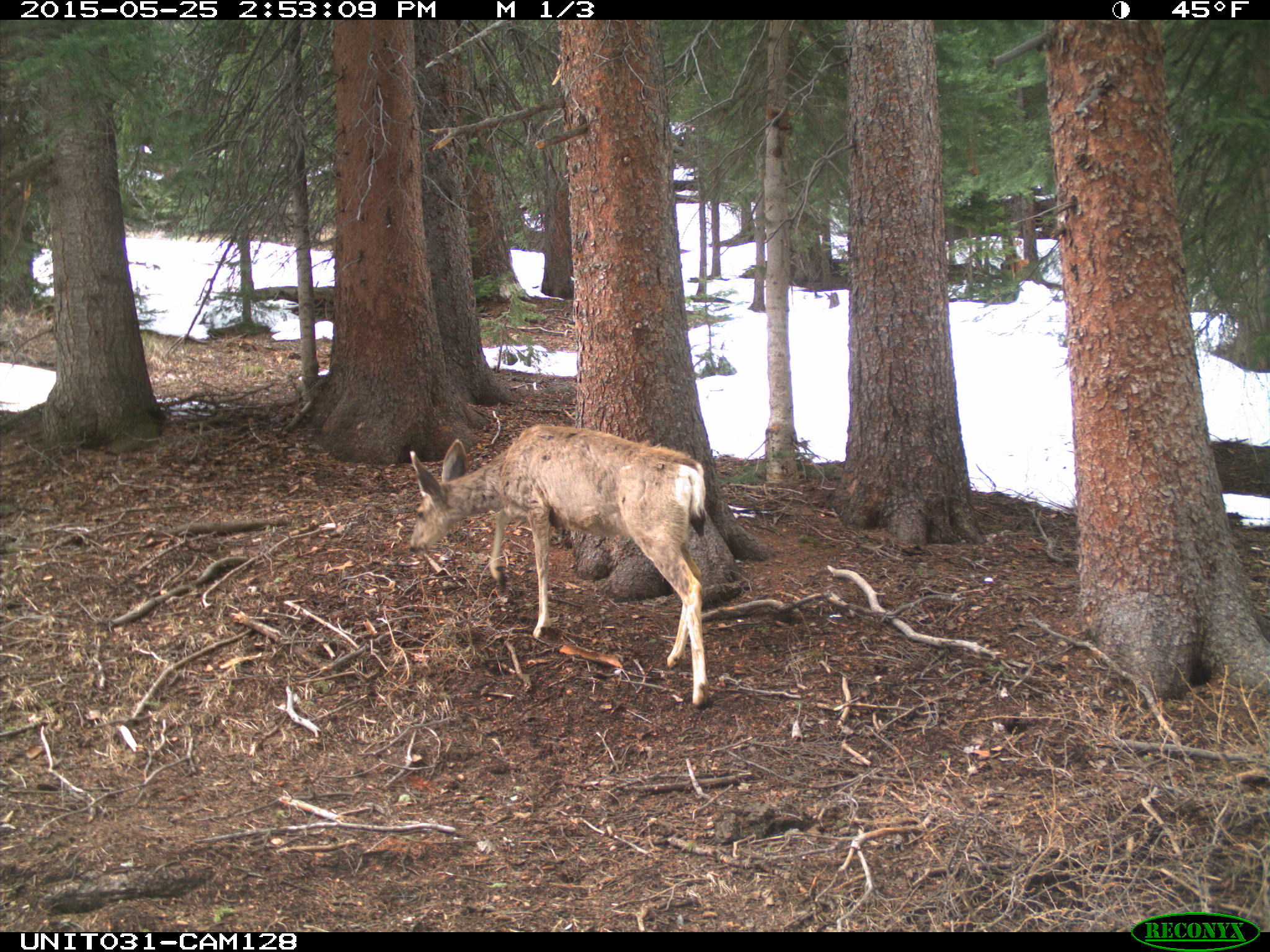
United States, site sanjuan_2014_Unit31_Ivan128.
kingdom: Animalia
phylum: Chordata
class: Mammalia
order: Artiodactyla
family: Cervidae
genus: Odocoileus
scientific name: Odocoileus hemionus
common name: mule deer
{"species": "Odocoileus hemionus (mule deer)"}